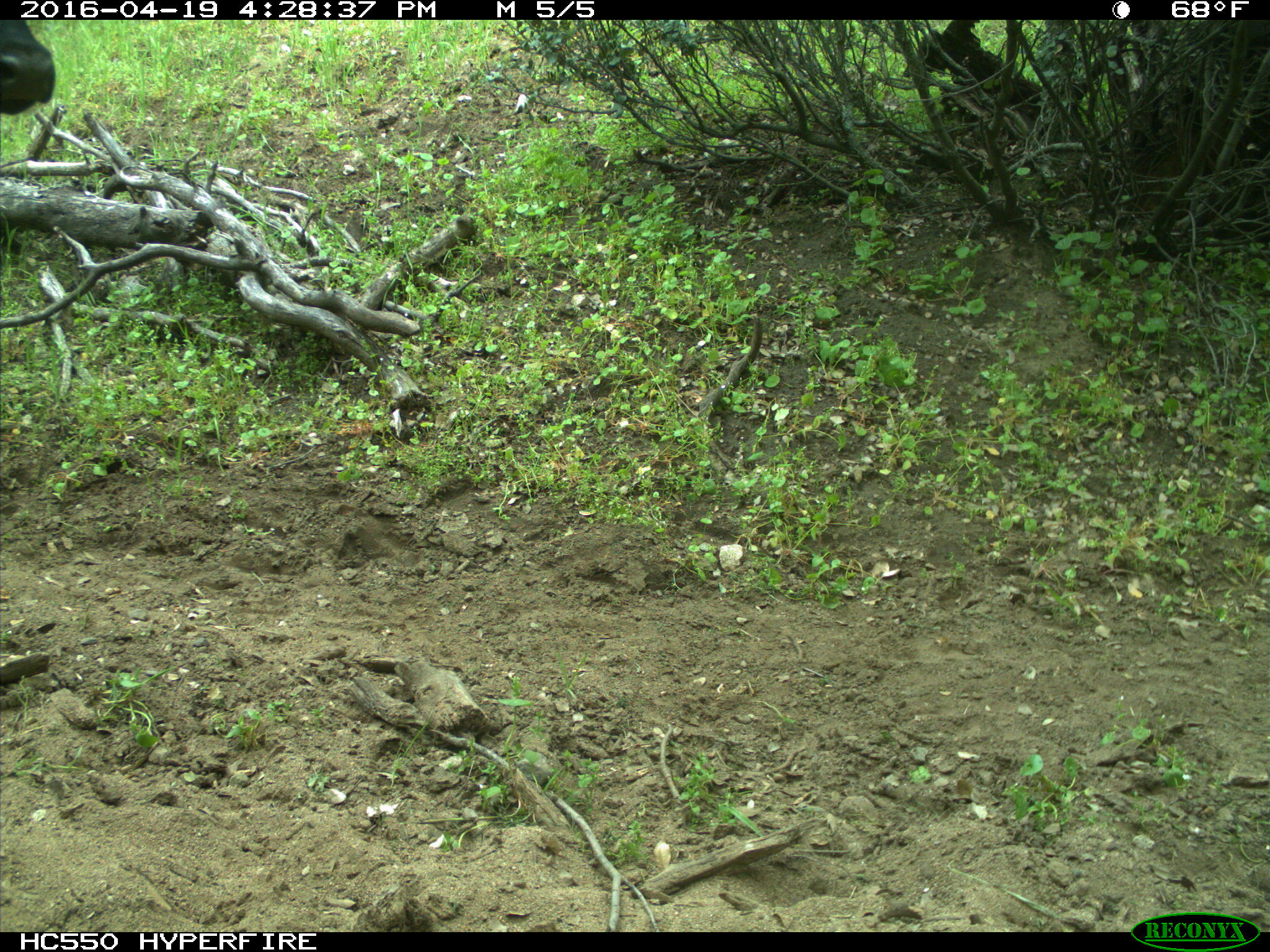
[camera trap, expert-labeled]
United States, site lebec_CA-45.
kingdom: Animalia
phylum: Chordata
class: Mammalia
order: Artiodactyla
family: Bovidae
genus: Bos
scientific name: Bos taurus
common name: domestic cow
Bos taurus (domestic cow).